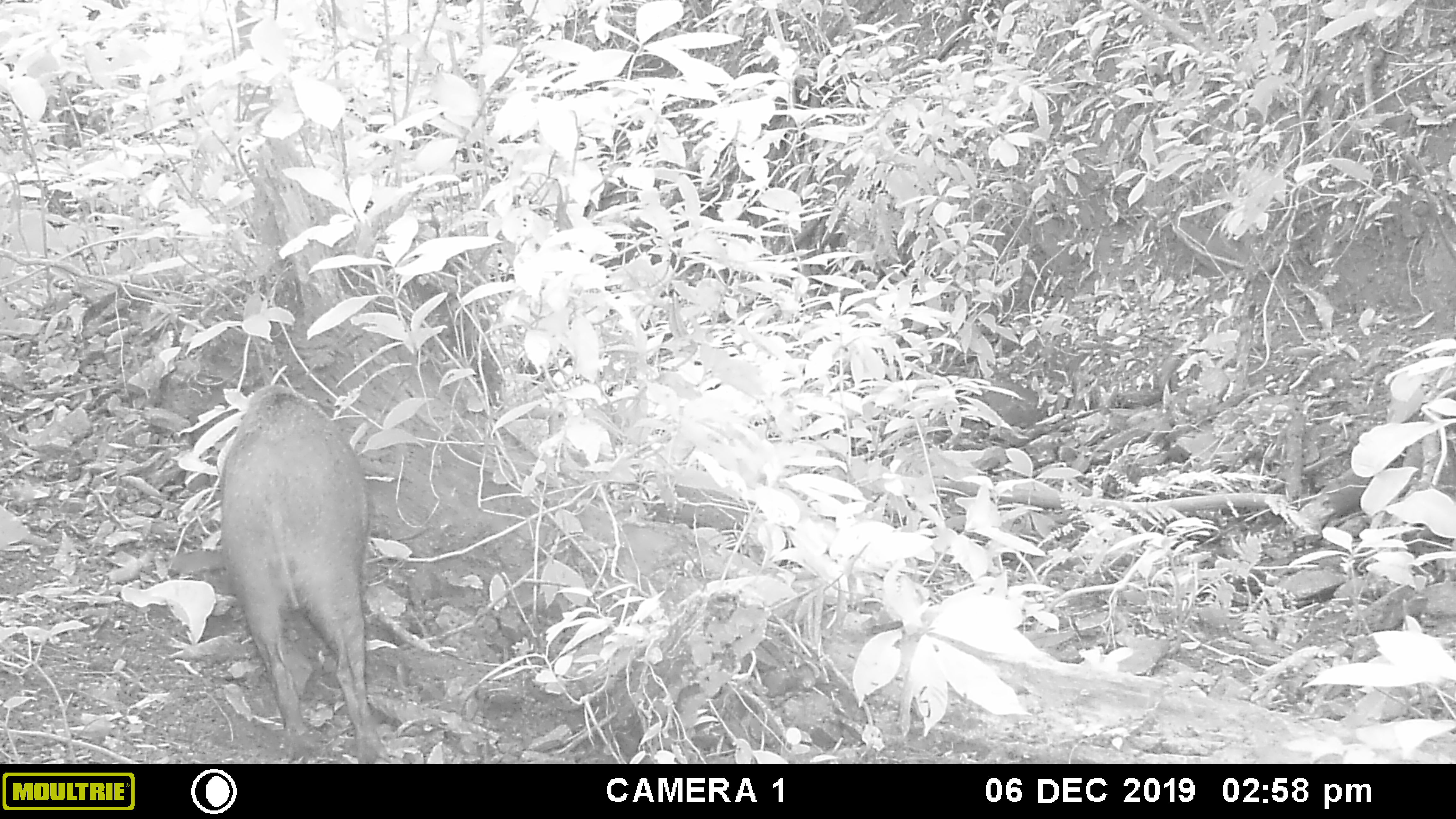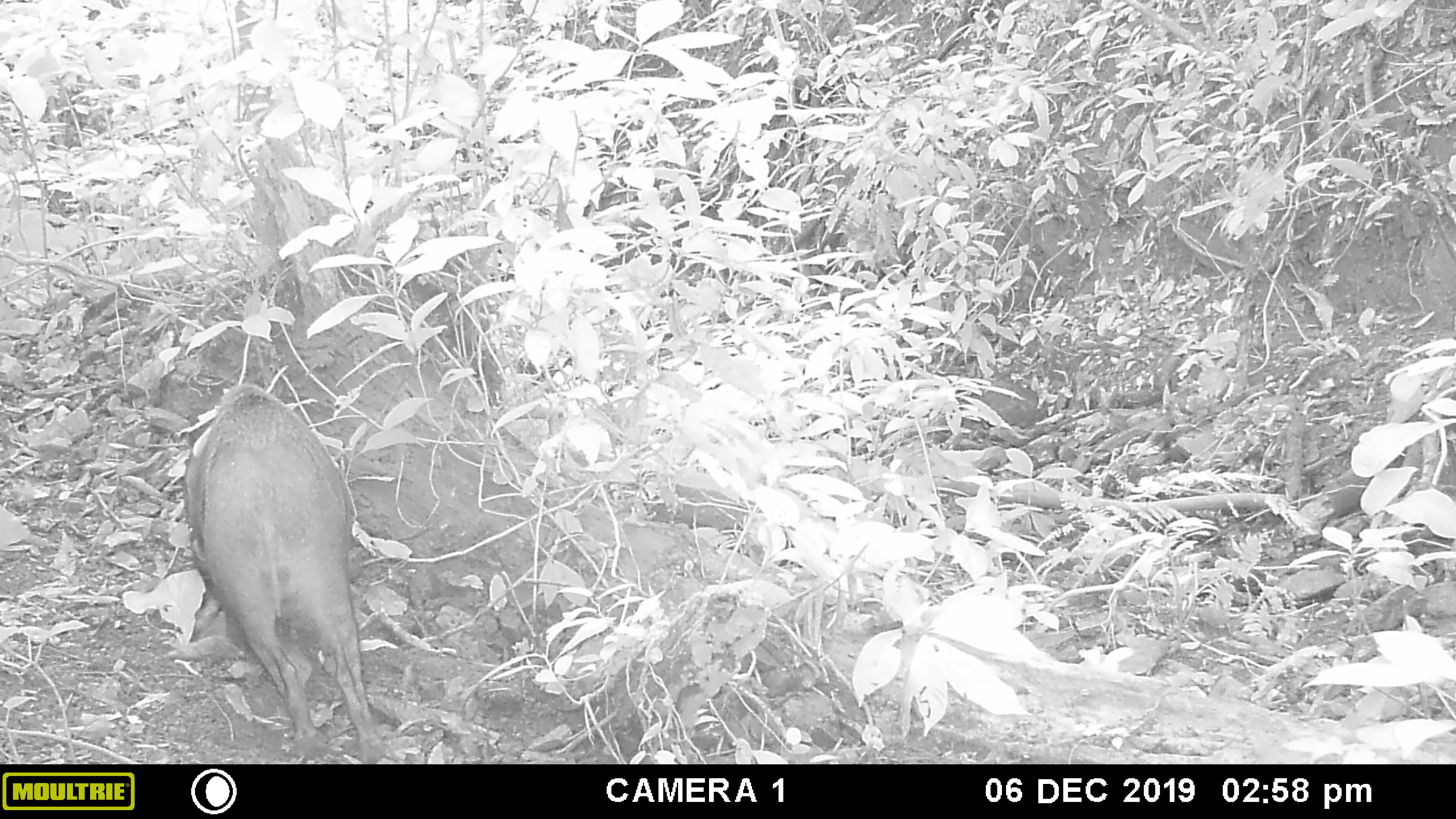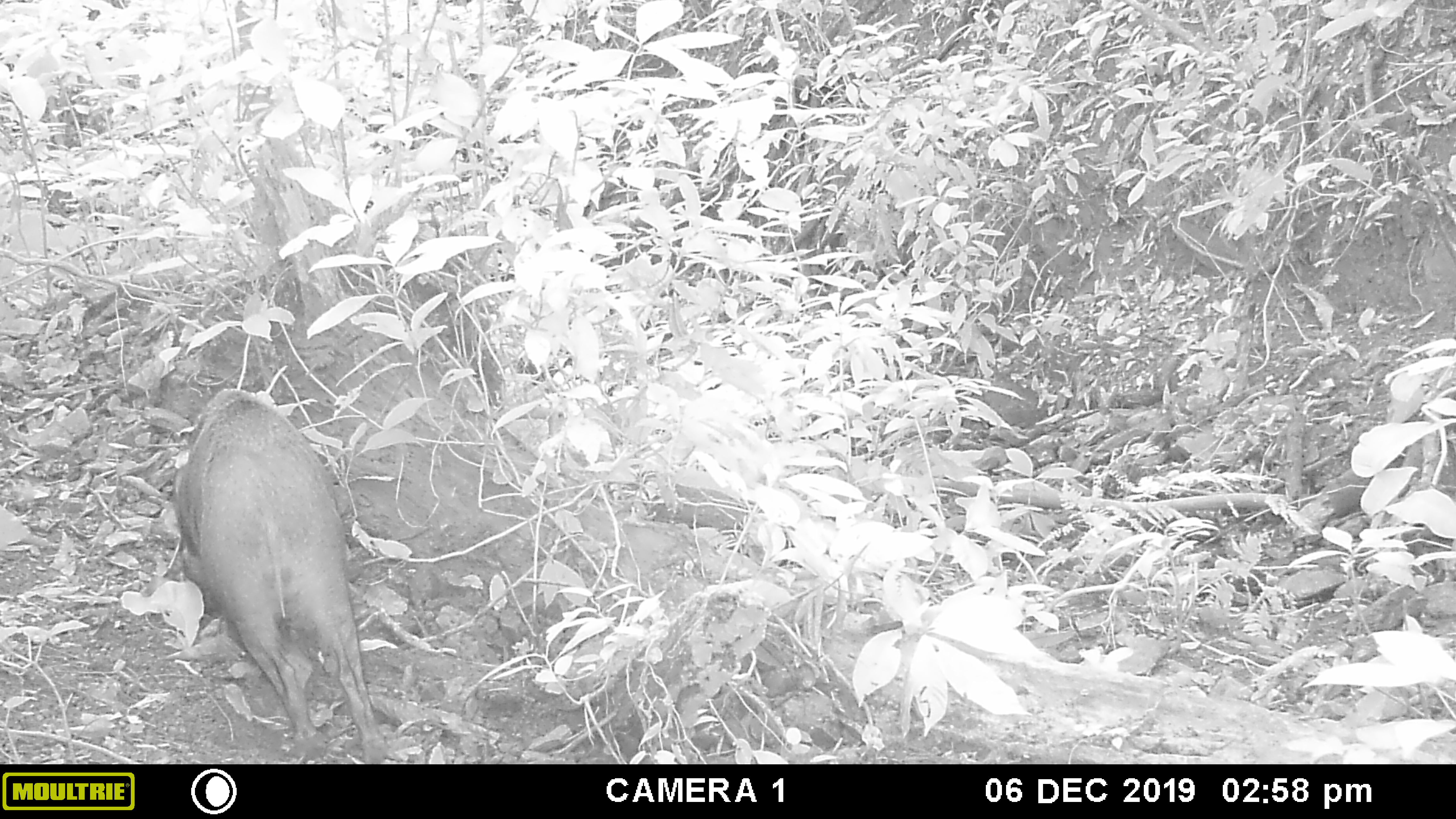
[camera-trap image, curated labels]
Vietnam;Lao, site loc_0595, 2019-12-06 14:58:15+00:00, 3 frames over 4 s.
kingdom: Animalia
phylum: Chordata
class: Mammalia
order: Artiodactyla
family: Suidae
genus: Sus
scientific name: Sus scrofa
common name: eurasian wild pig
Eurasian wild pig (Sus scrofa). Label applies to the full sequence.